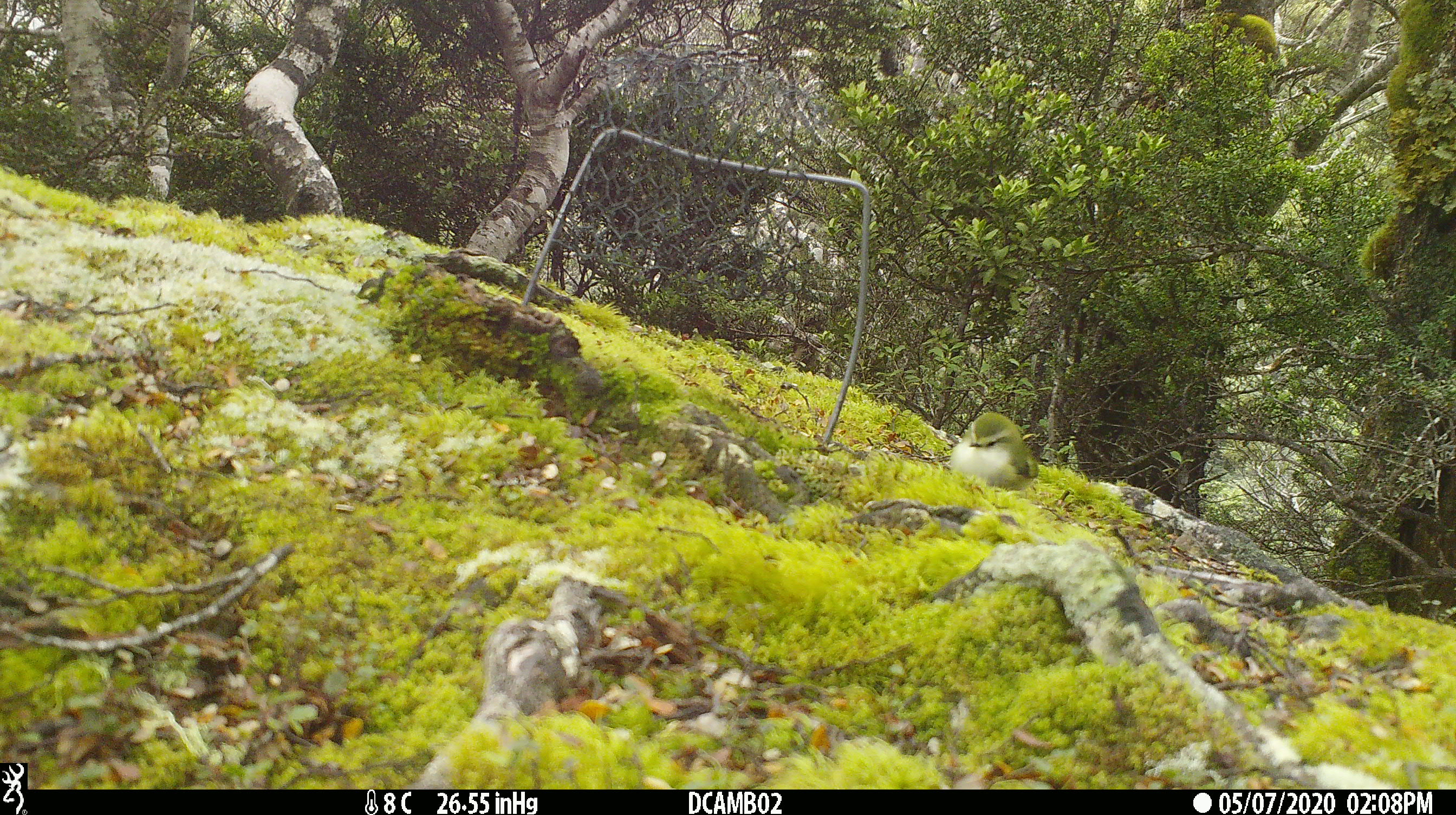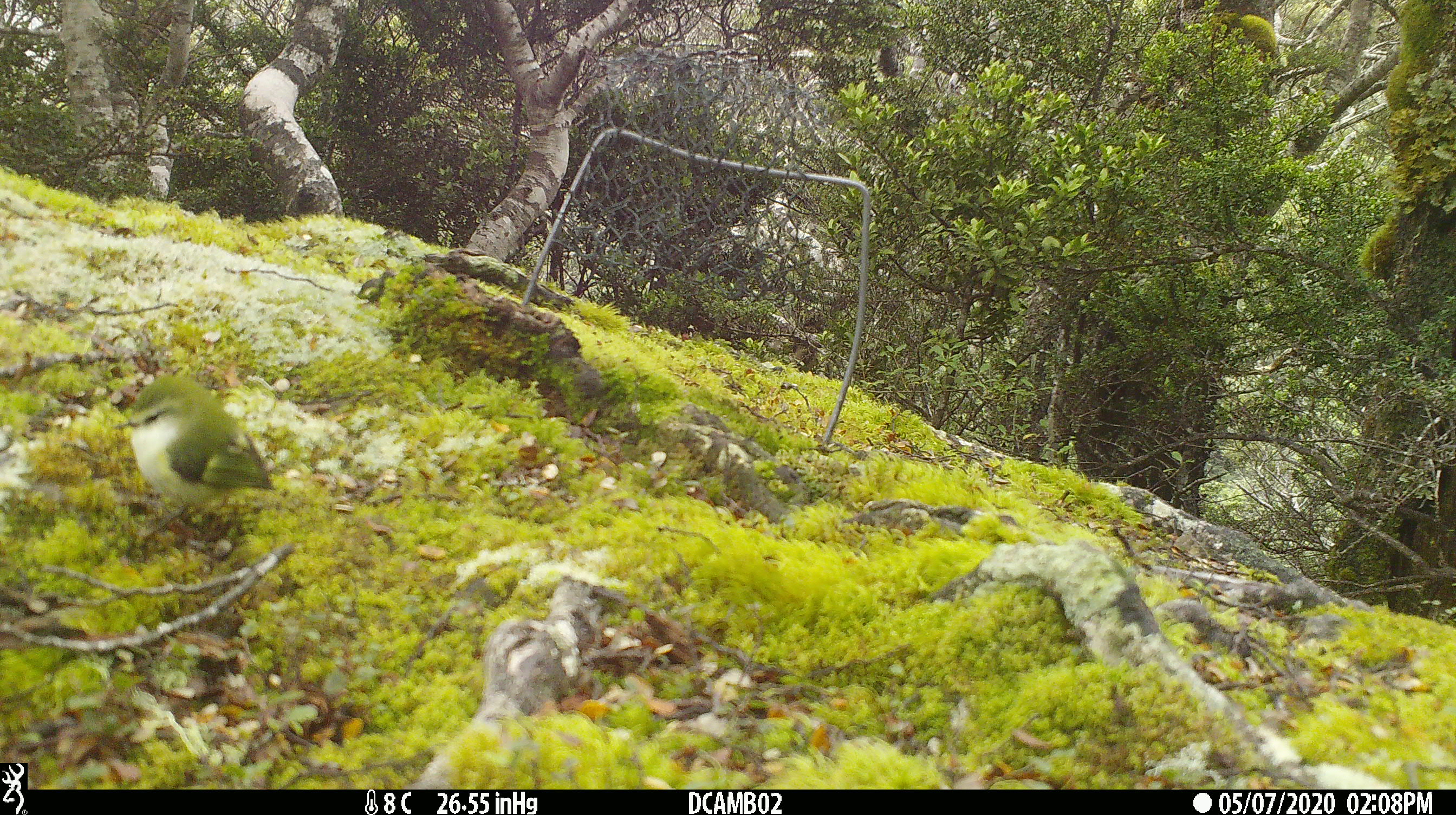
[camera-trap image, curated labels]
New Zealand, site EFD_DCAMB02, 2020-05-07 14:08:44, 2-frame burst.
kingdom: Animalia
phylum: Chordata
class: Aves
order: Passeriformes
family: Acanthisittidae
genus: Acanthisitta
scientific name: Acanthisitta chloris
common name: rifleman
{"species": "rifleman (Acanthisitta chloris)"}